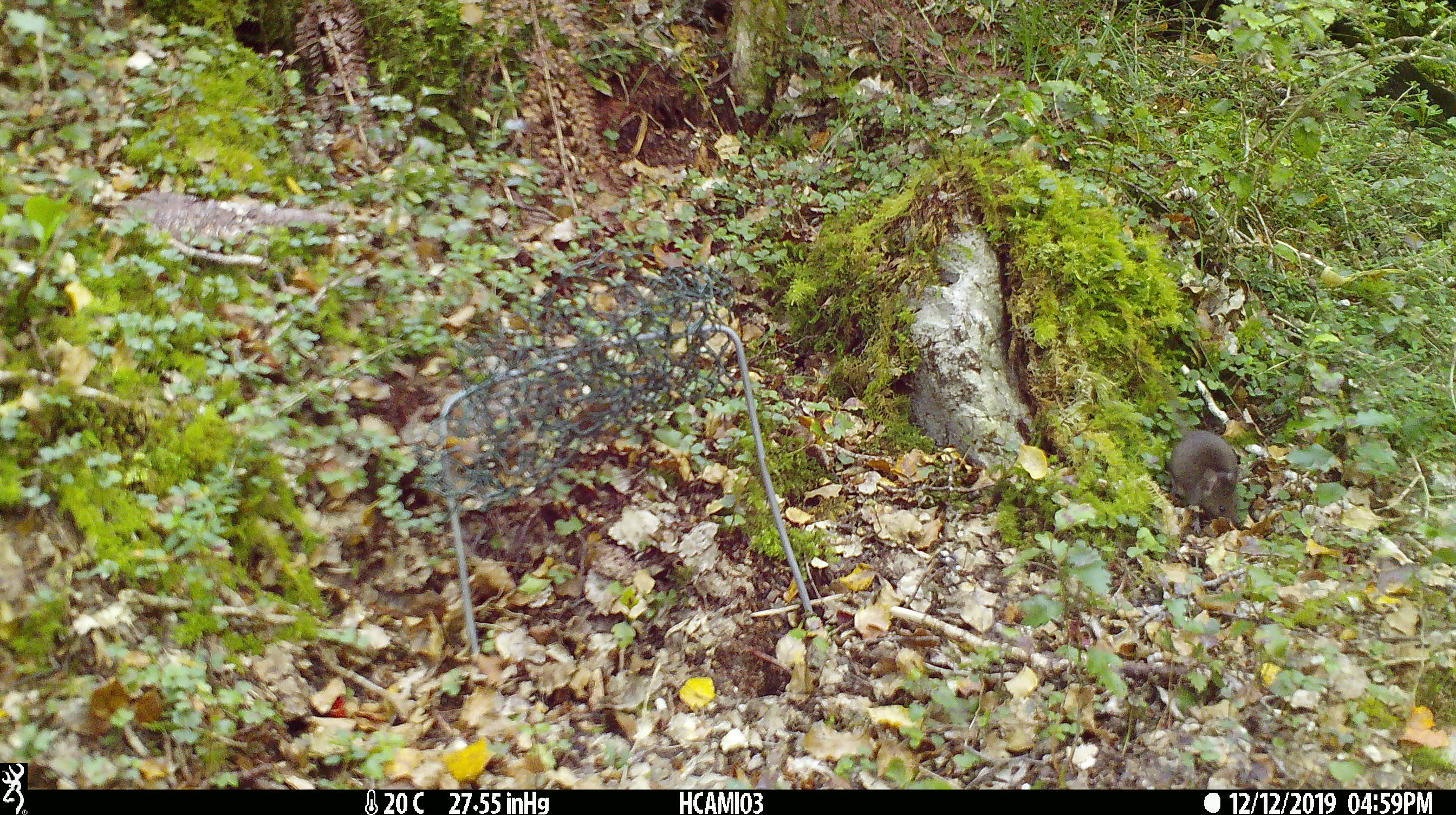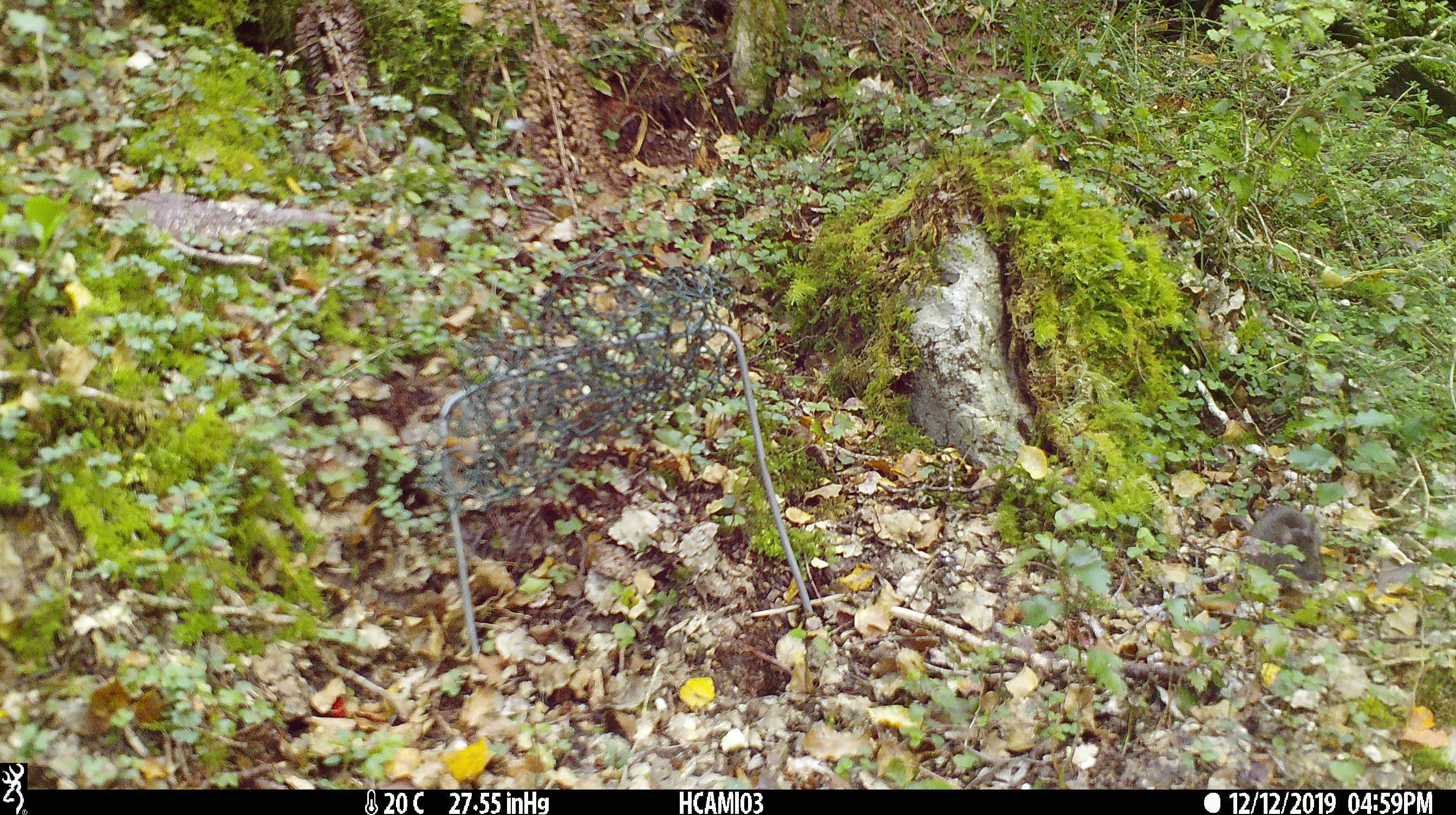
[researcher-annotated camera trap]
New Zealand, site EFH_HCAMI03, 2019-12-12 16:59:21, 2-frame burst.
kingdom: Animalia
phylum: Chordata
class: Mammalia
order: Rodentia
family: Muridae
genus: Mus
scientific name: Mus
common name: mouse